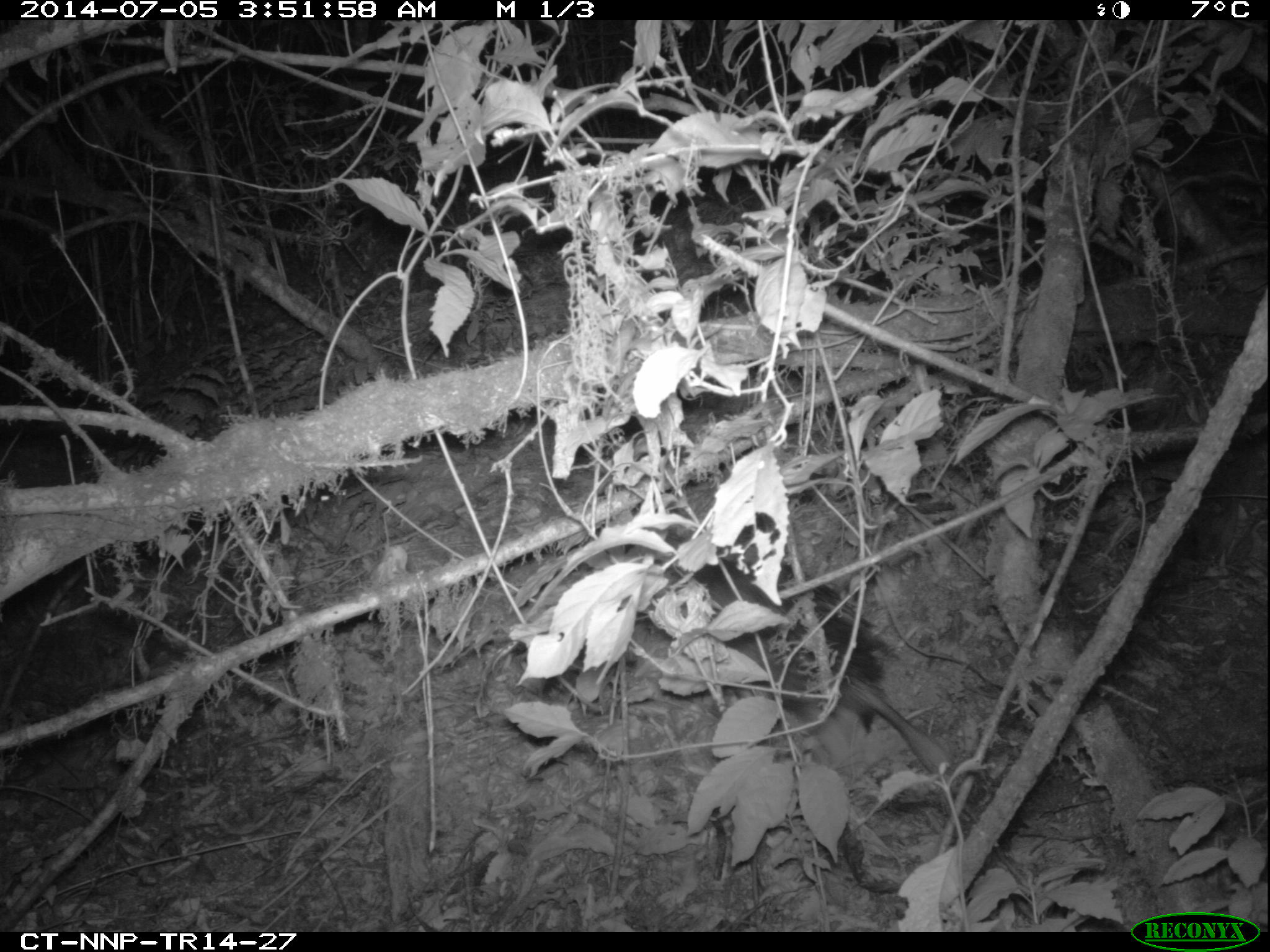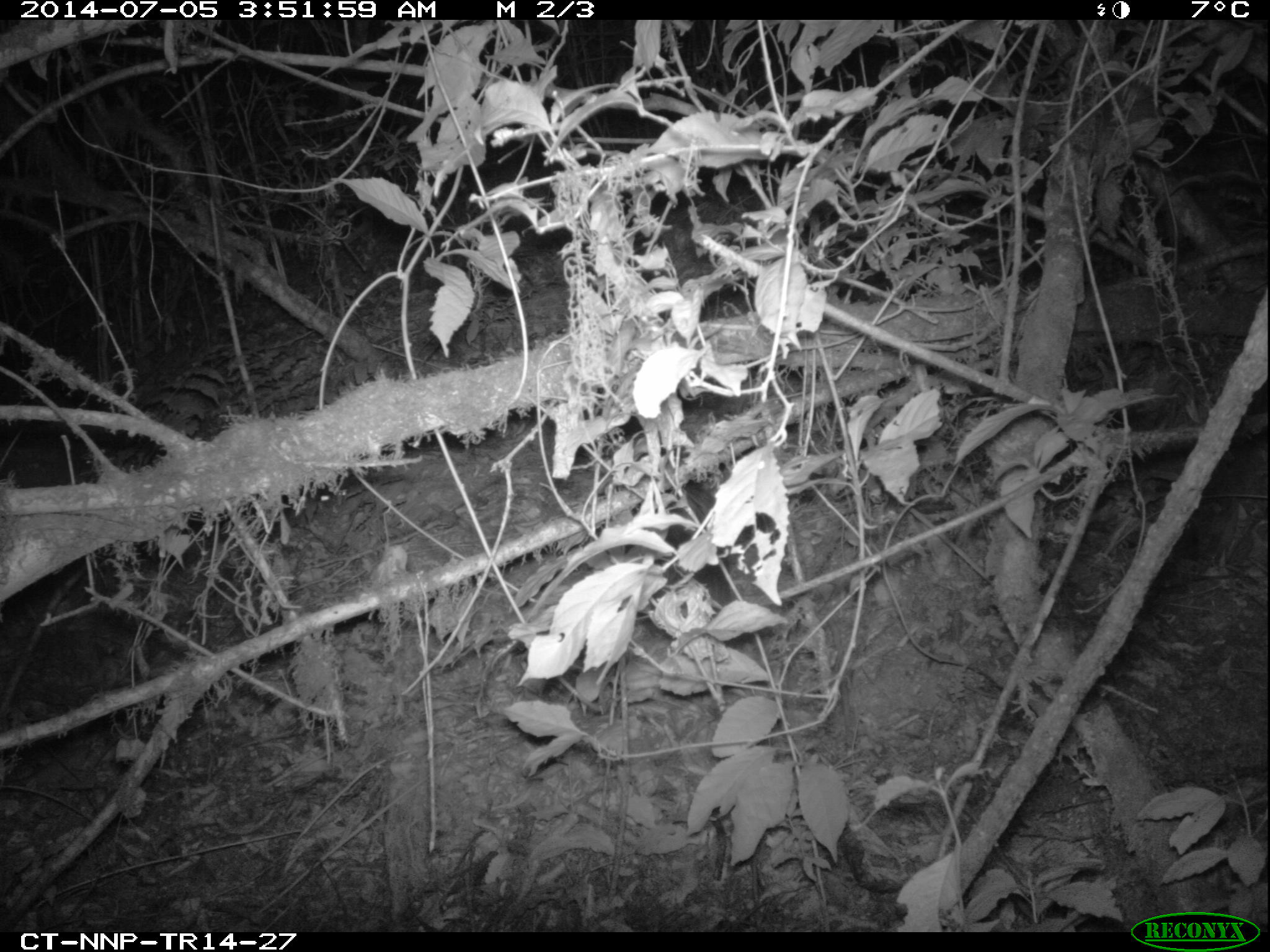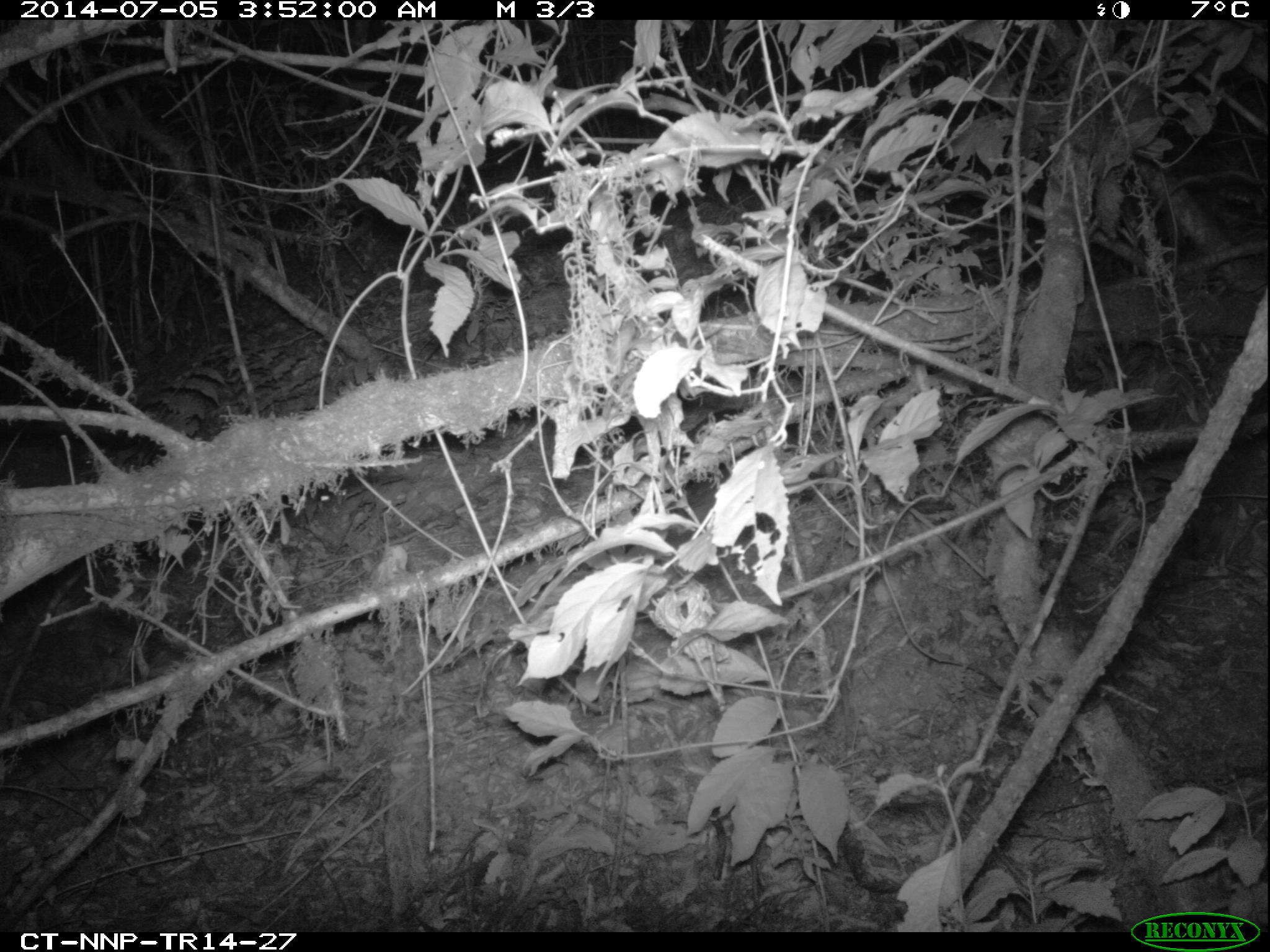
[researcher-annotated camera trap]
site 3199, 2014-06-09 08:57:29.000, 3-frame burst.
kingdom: Animalia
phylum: Chordata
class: Mammalia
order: Rodentia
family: Hystricidae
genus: Atherurus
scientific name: Atherurus africanus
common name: african brush-tailed porcupine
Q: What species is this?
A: Atherurus africanus (african brush-tailed porcupine).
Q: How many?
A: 1.